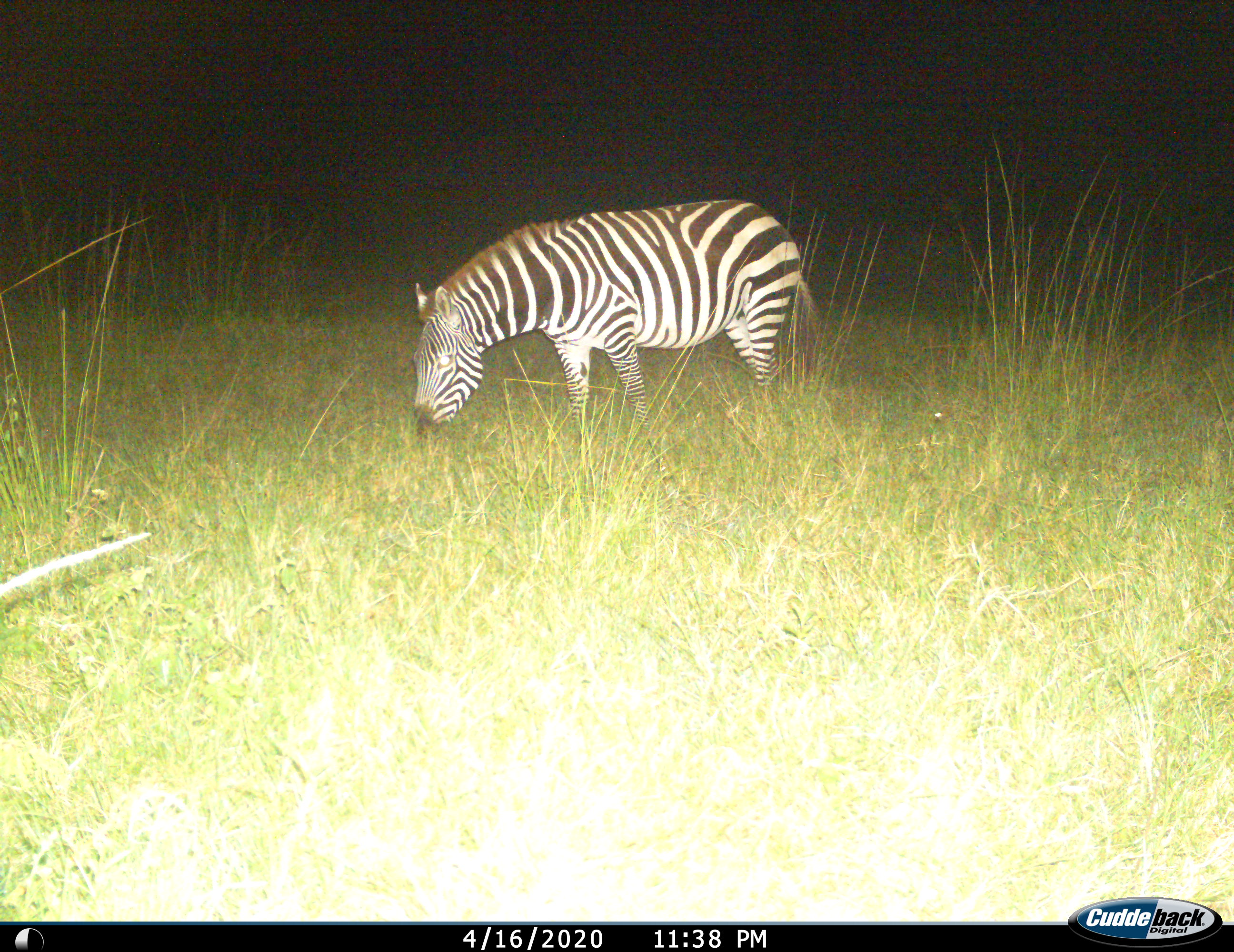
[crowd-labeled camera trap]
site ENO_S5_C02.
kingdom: Animalia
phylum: Chordata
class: Mammalia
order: Perissodactyla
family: Equidae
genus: Equus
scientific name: Equus quagga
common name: plains zebra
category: zebraplains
Zebraplains (plains zebra) (Equus quagga), count 1. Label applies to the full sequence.